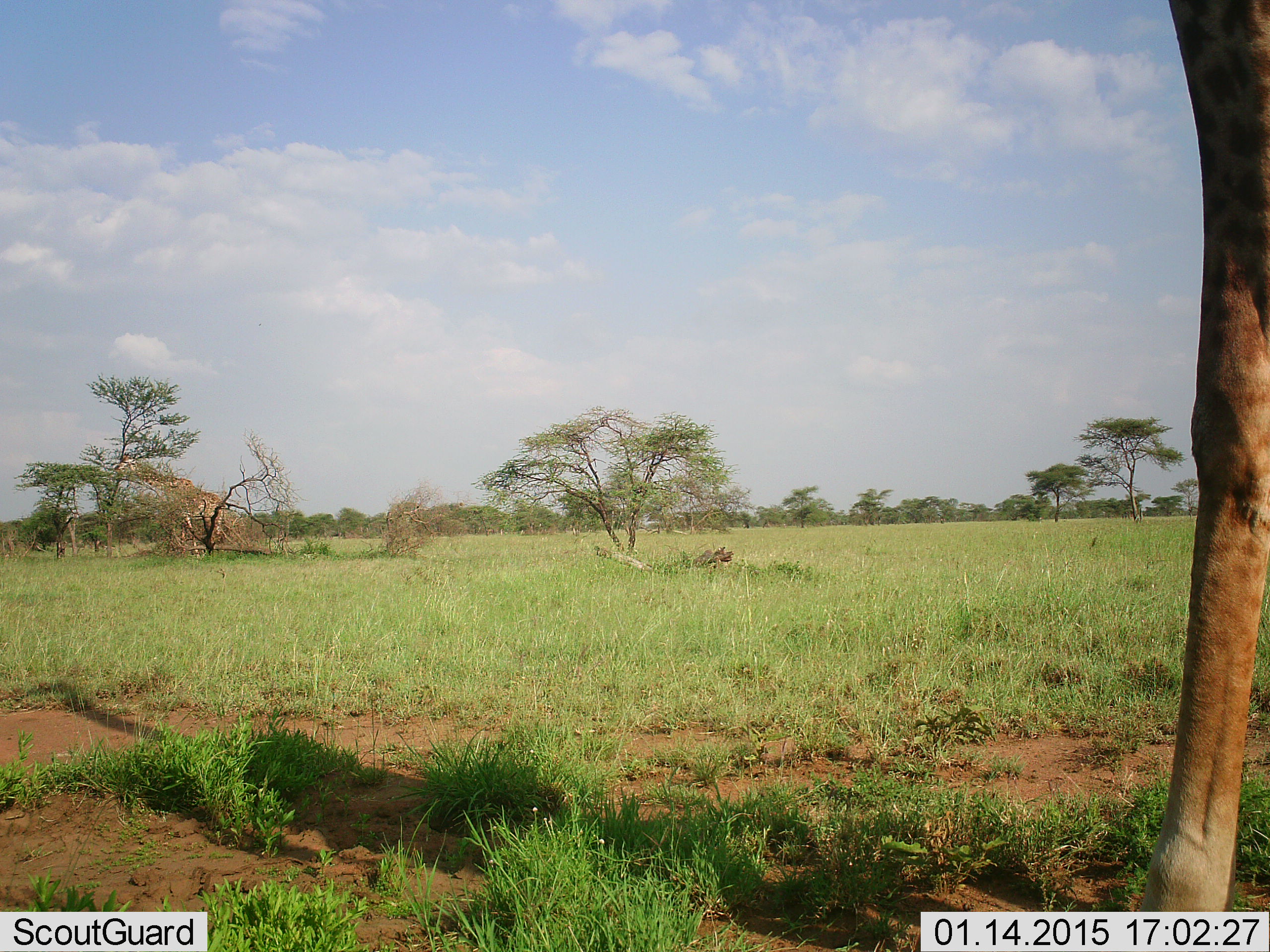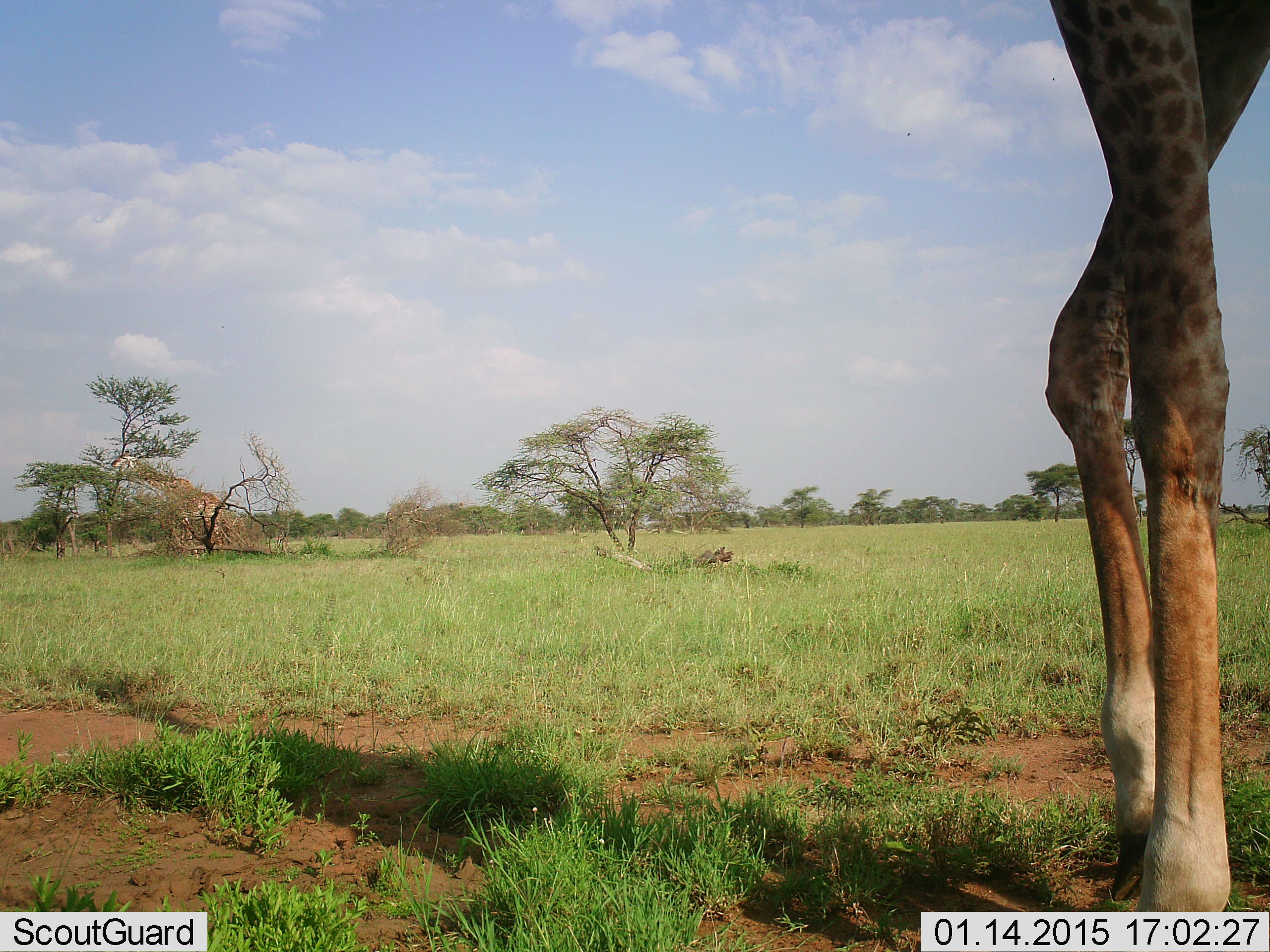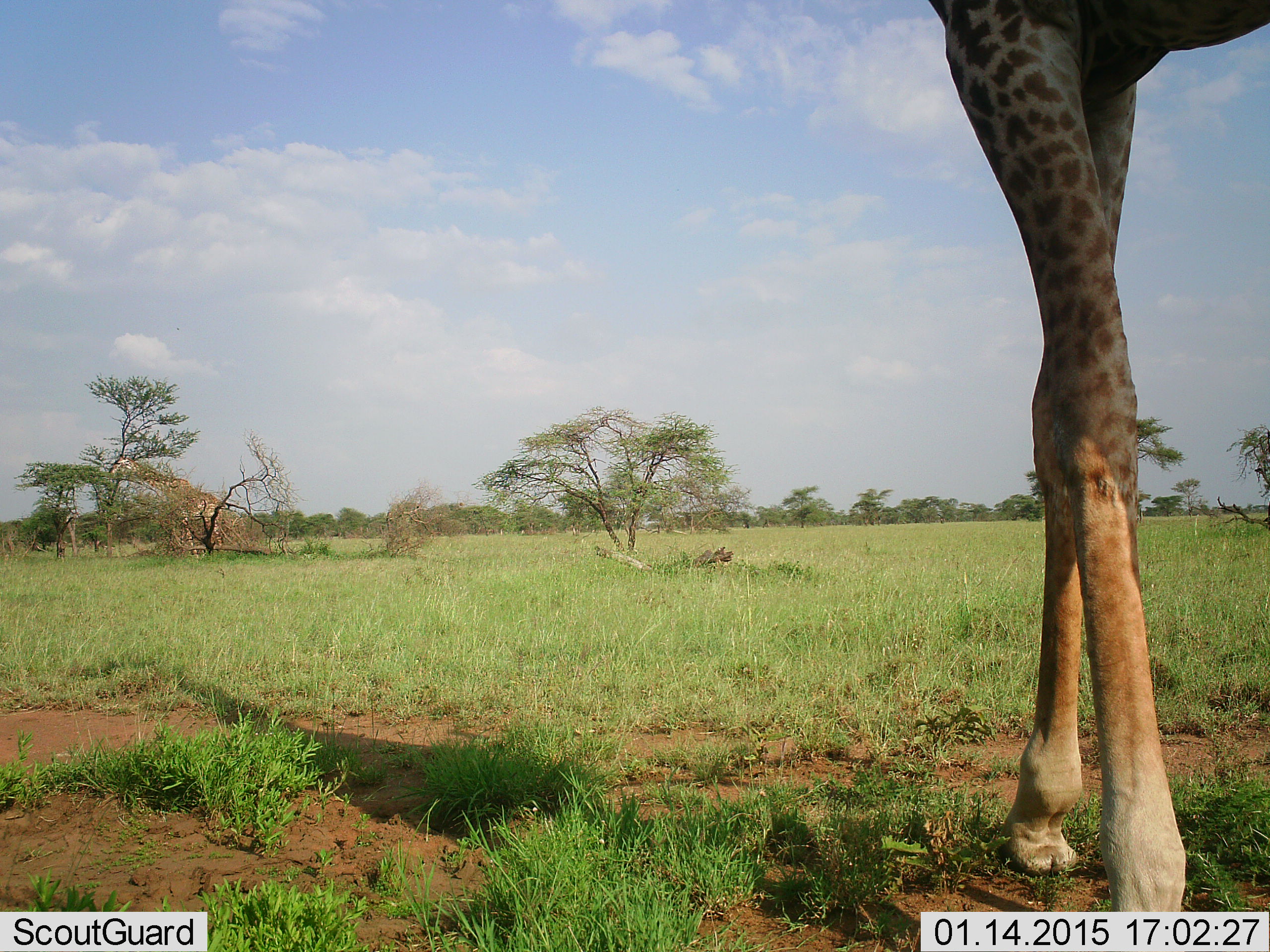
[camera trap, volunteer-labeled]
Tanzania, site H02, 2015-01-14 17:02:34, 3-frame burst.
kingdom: Animalia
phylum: Chordata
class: Mammalia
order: Artiodactyla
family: Giraffidae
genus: Giraffa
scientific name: Giraffa camelopardalis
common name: giraffe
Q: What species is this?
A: Giraffe (Giraffa camelopardalis).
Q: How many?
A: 1.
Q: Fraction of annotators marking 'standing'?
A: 30%.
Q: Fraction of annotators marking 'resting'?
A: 0%.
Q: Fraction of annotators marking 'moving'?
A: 70%.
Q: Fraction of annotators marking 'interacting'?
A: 0%.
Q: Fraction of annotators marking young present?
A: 0%.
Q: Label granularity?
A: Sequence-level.